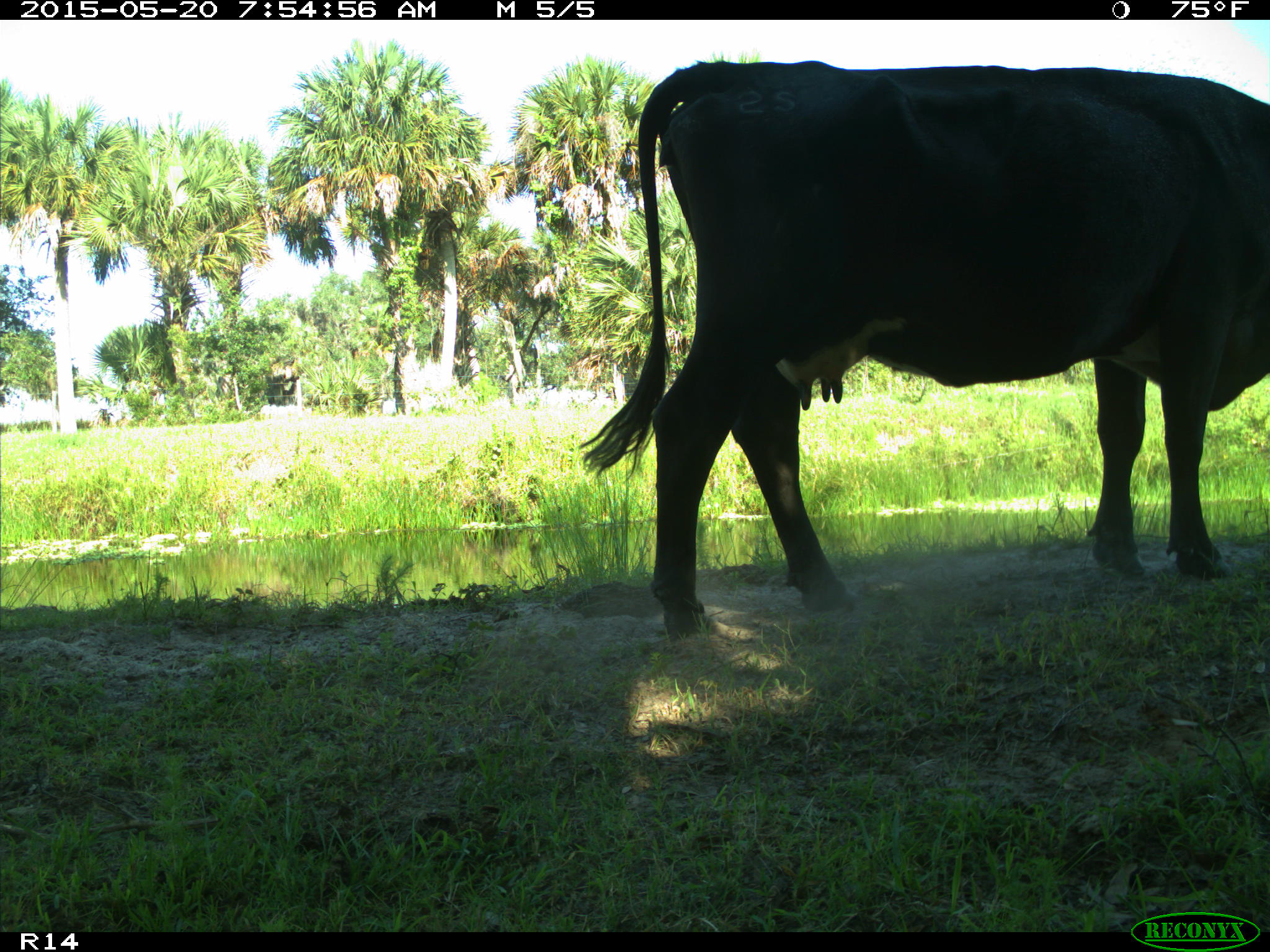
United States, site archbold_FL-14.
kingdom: Animalia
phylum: Chordata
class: Mammalia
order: Artiodactyla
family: Bovidae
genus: Bos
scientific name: Bos taurus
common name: domestic cow